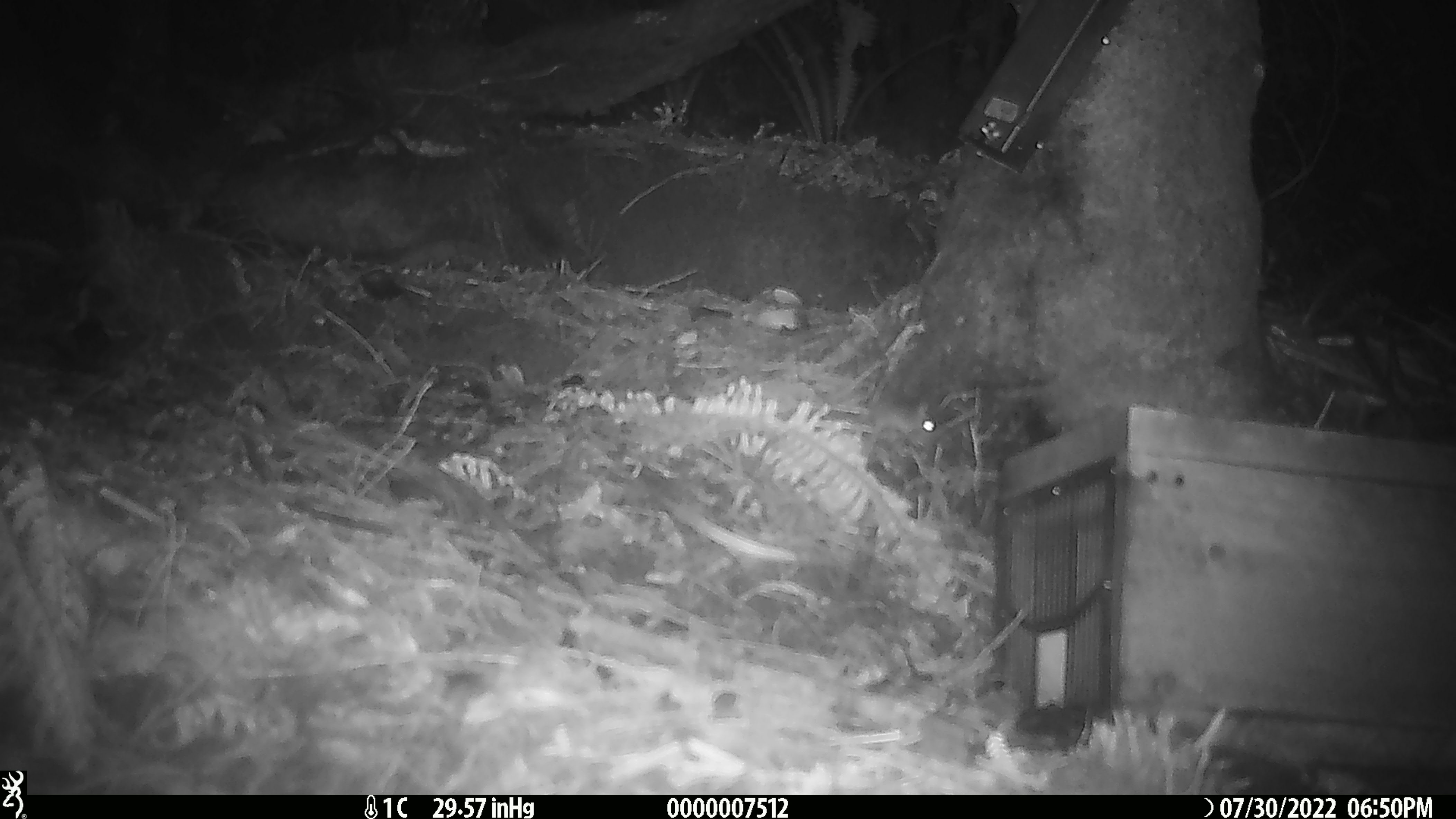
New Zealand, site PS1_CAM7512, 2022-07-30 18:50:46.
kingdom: Animalia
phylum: Chordata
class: Mammalia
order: Rodentia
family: Muridae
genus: Mus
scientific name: Mus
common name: mouse